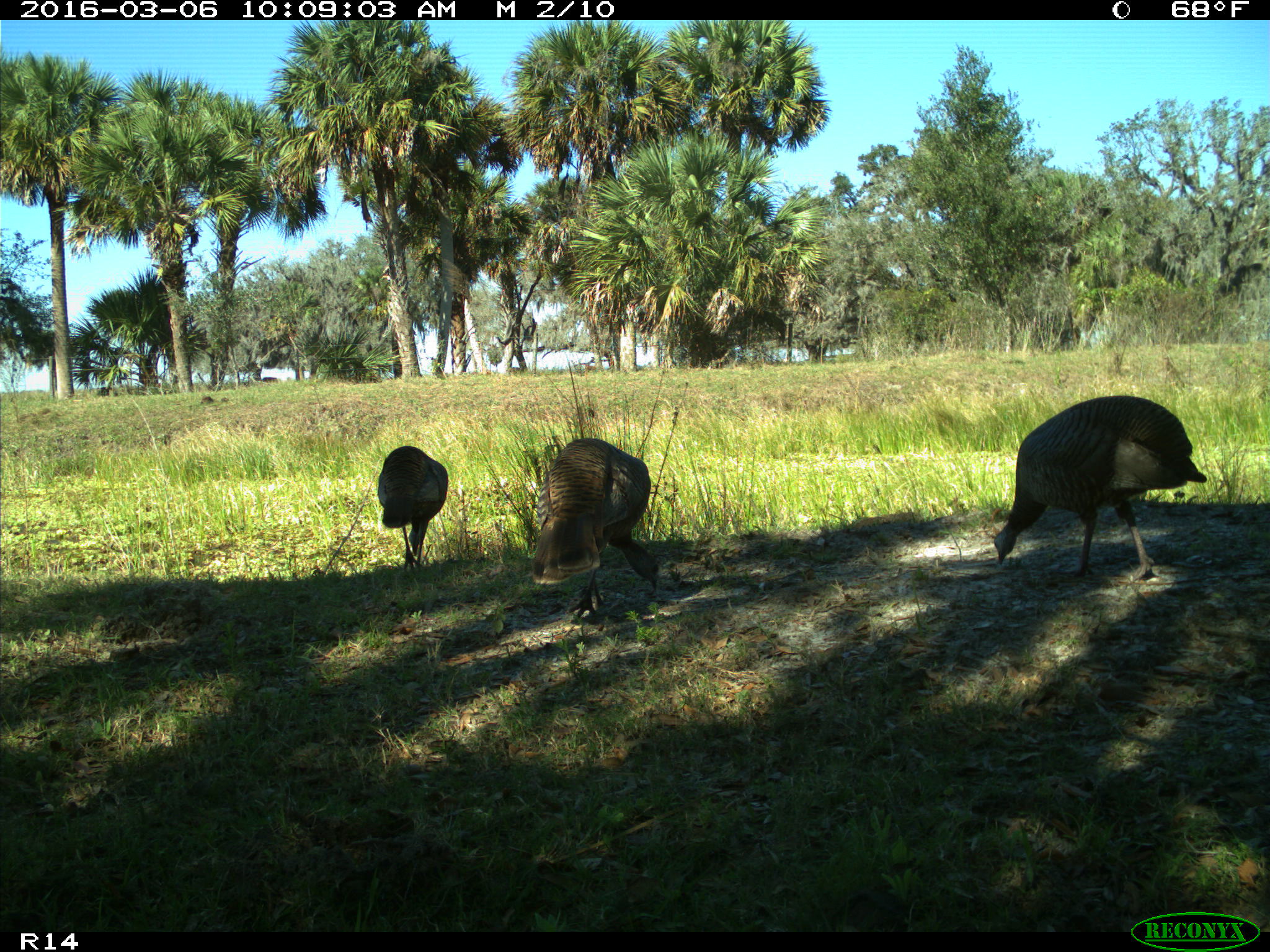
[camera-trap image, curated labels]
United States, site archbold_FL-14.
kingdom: Animalia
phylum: Chordata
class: Aves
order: Galliformes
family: Phasianidae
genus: Meleagris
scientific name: Meleagris gallopavo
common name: wild turkey